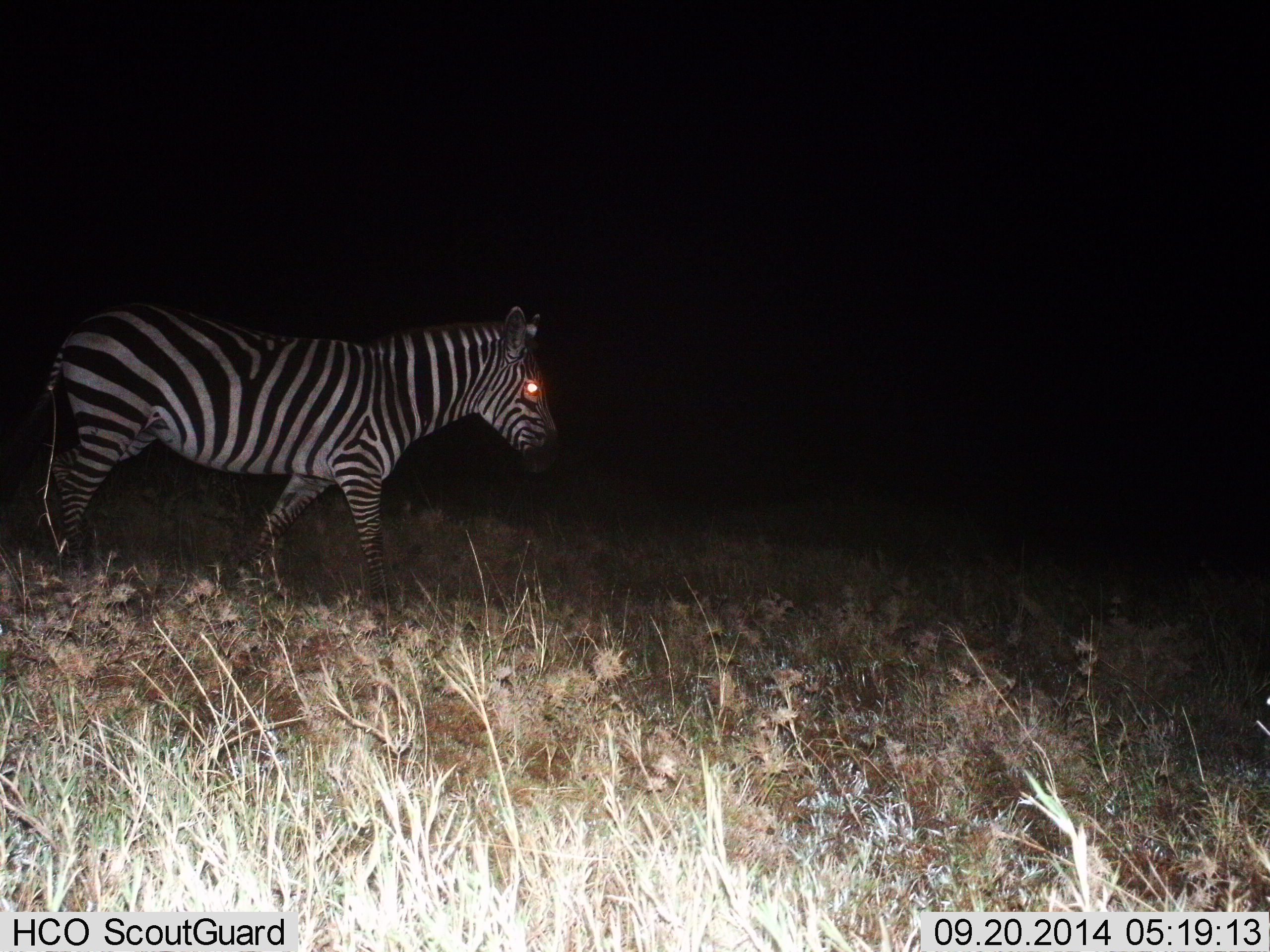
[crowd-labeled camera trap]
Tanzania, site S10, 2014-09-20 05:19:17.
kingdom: Animalia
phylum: Chordata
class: Mammalia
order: Perissodactyla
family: Equidae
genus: Equus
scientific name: Equus quagga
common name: plains zebra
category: zebra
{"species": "zebra (plains zebra) (Equus quagga)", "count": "1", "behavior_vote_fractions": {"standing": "40%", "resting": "0%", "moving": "70%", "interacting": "0%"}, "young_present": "0%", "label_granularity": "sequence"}